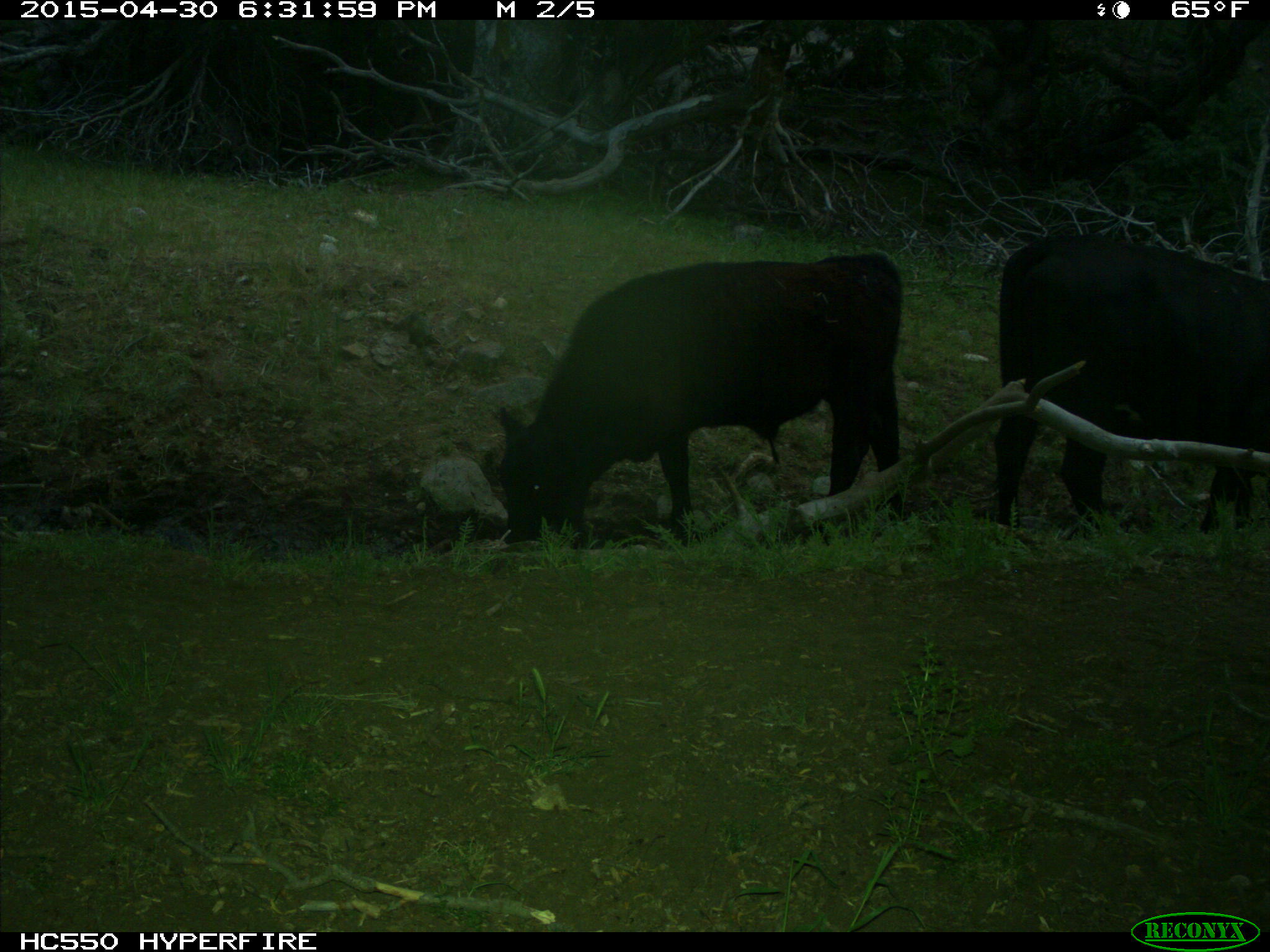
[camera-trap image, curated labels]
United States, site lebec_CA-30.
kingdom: Animalia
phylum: Chordata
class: Mammalia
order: Artiodactyla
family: Bovidae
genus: Bos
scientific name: Bos taurus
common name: domestic cow